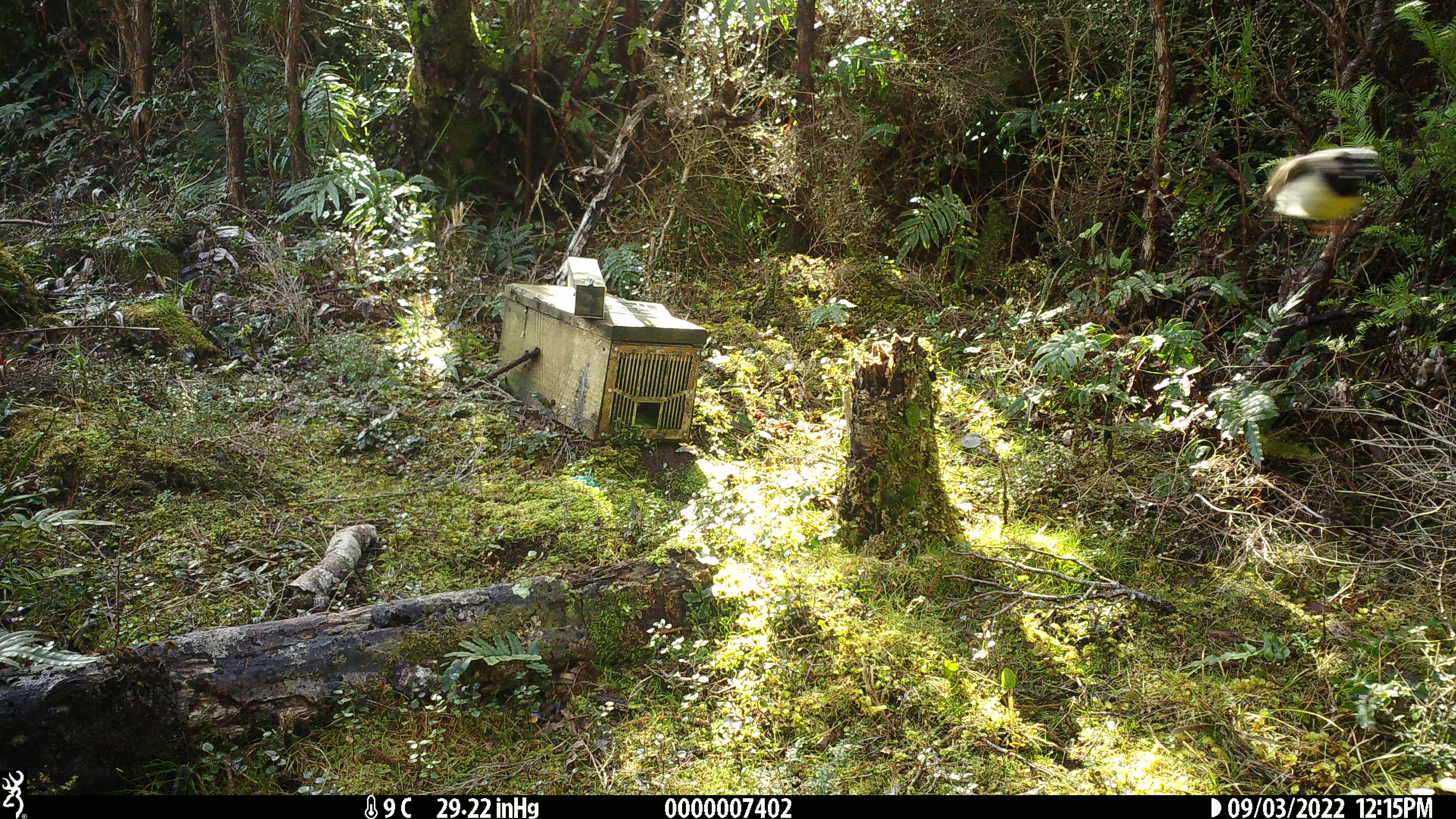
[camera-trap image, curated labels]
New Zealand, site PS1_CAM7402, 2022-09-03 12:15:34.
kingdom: Animalia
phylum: Chordata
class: Aves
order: Passeriformes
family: Petroicidae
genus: Petroica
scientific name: Petroica macrocephala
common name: tomtit